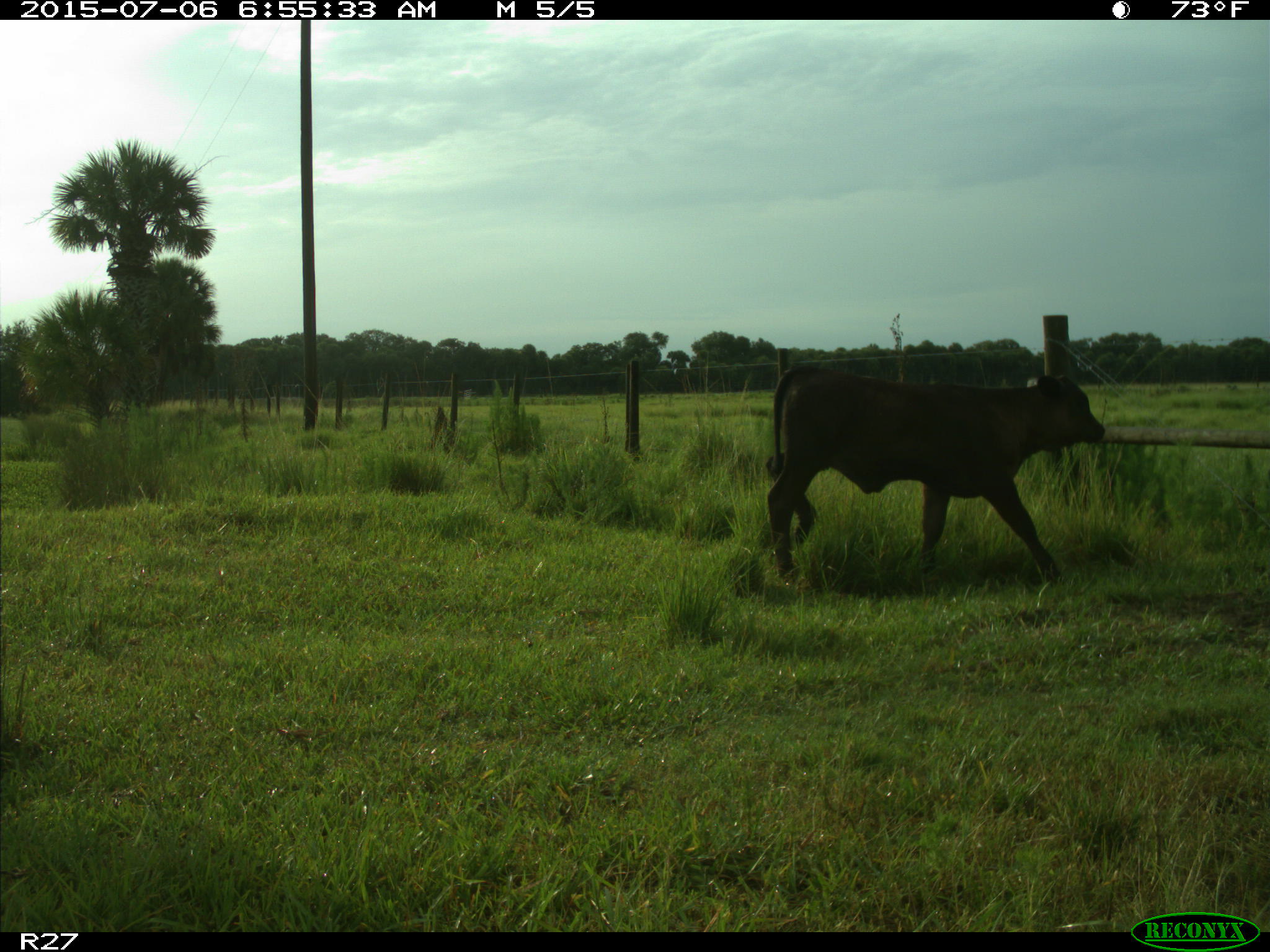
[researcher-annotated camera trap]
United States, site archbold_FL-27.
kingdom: Animalia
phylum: Chordata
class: Mammalia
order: Artiodactyla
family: Bovidae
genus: Bos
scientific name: Bos taurus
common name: domestic cow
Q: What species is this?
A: Bos taurus (domestic cow).